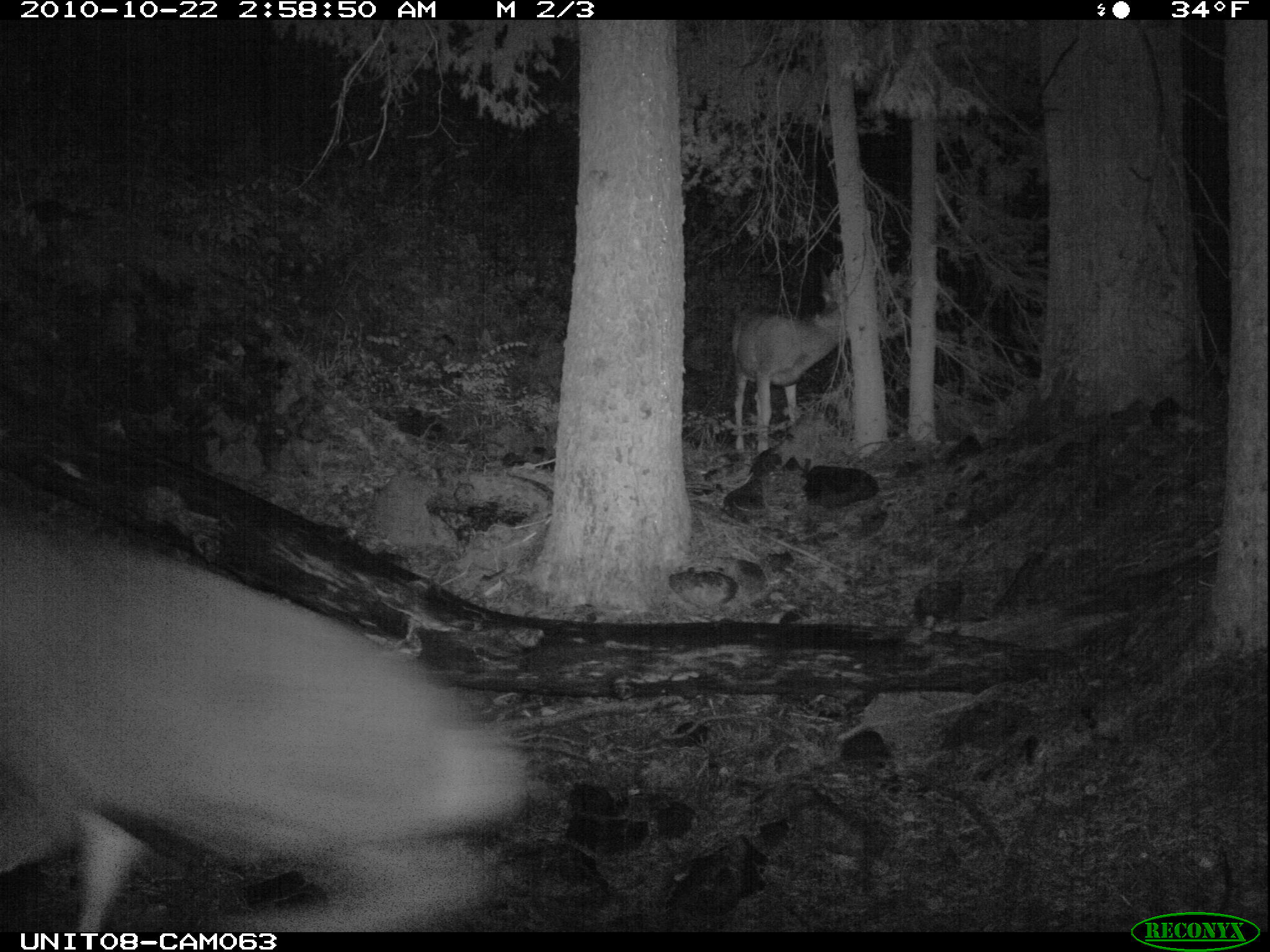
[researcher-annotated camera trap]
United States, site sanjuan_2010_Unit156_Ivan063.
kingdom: Animalia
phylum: Chordata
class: Mammalia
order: Artiodactyla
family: Cervidae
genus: Odocoileus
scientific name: Odocoileus hemionus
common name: mule deer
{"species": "Odocoileus hemionus (mule deer)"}